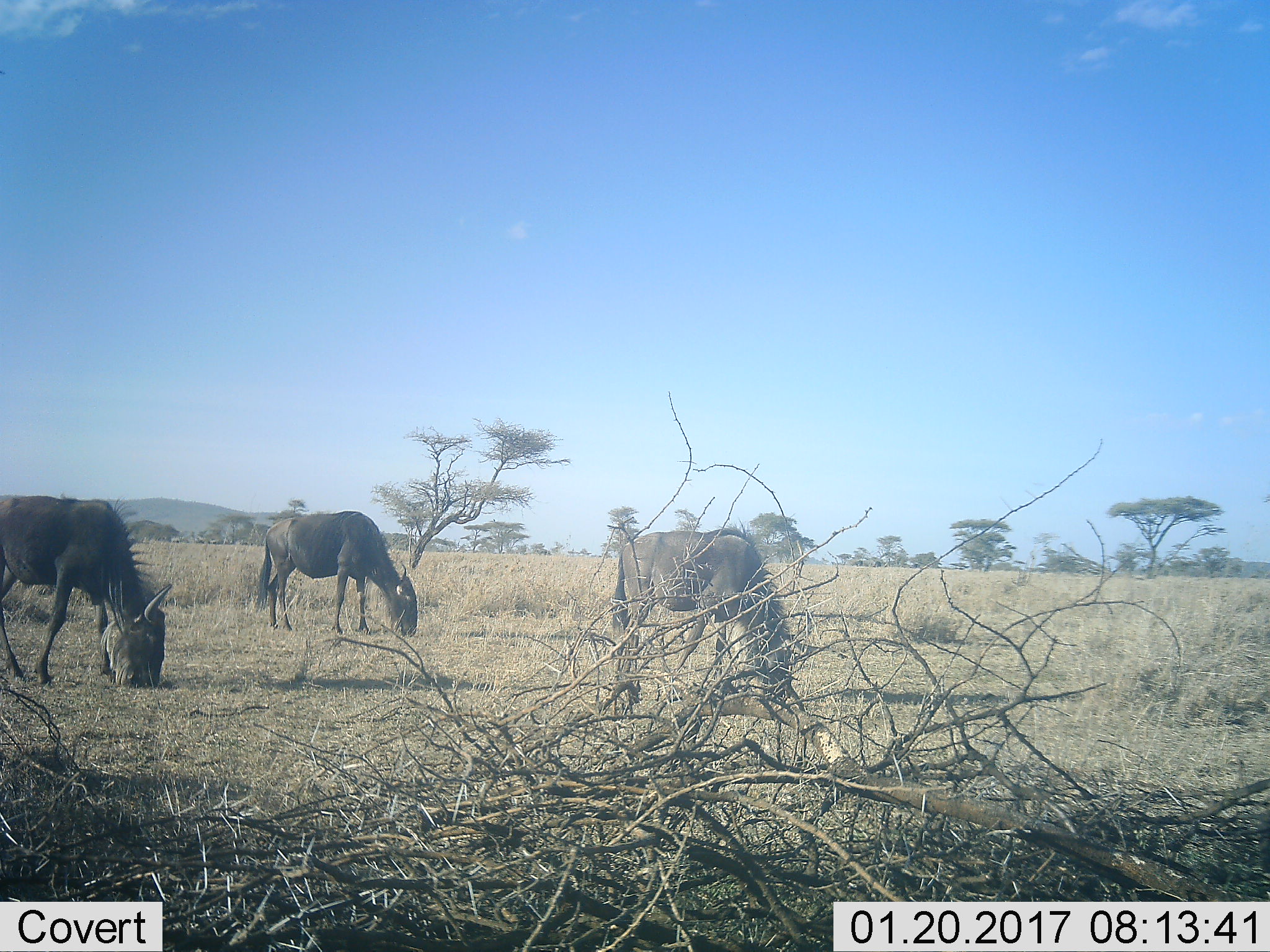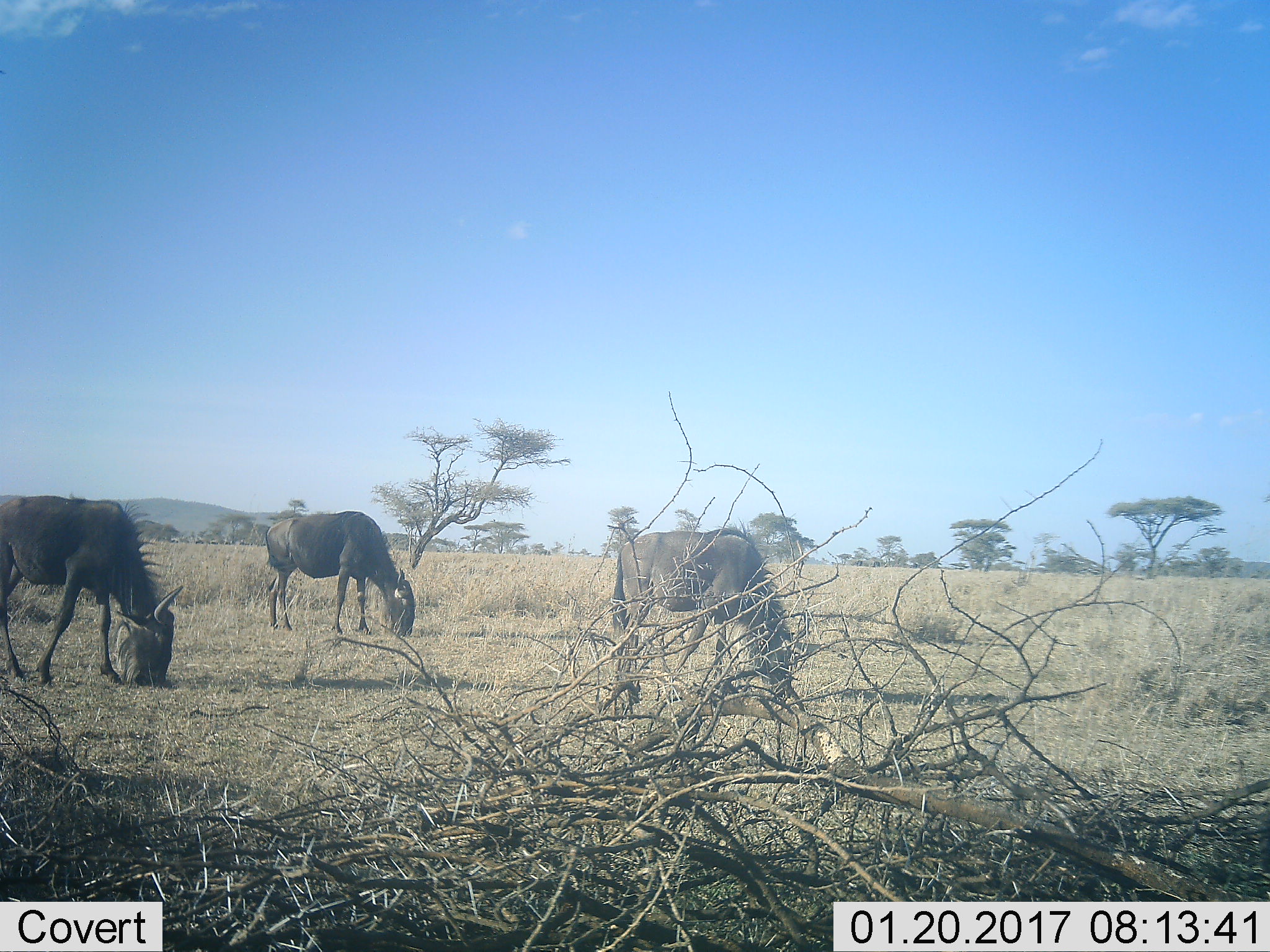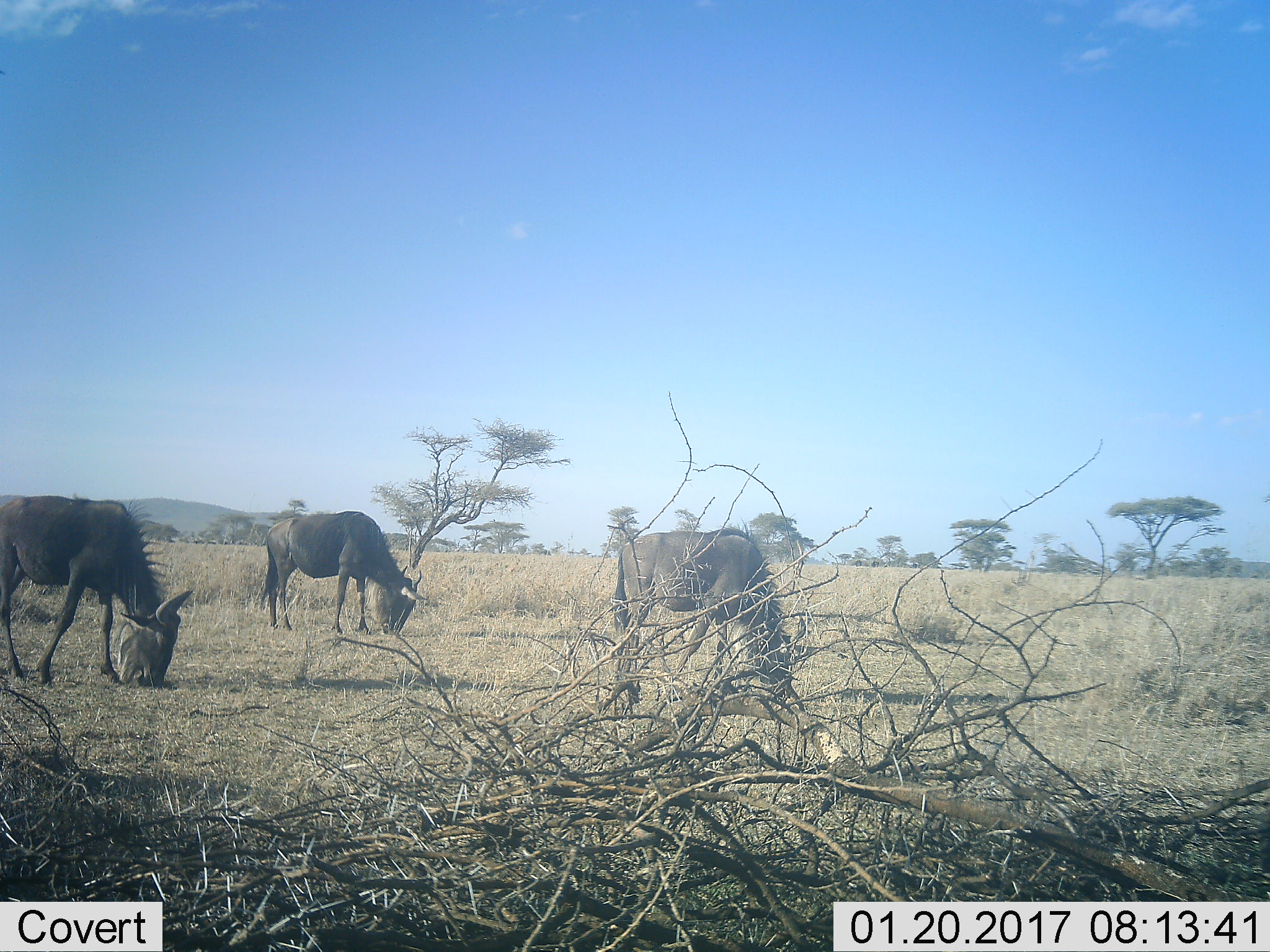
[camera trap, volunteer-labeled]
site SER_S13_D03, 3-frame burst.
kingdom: Animalia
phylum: Chordata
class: Mammalia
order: Artiodactyla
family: Bovidae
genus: Connochaetes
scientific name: Connochaetes taurinus taurinus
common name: blue wildebeest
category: wildebeestblue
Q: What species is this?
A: Wildebeestblue (blue wildebeest) (Connochaetes taurinus taurinus).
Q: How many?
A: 3.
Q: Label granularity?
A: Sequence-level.